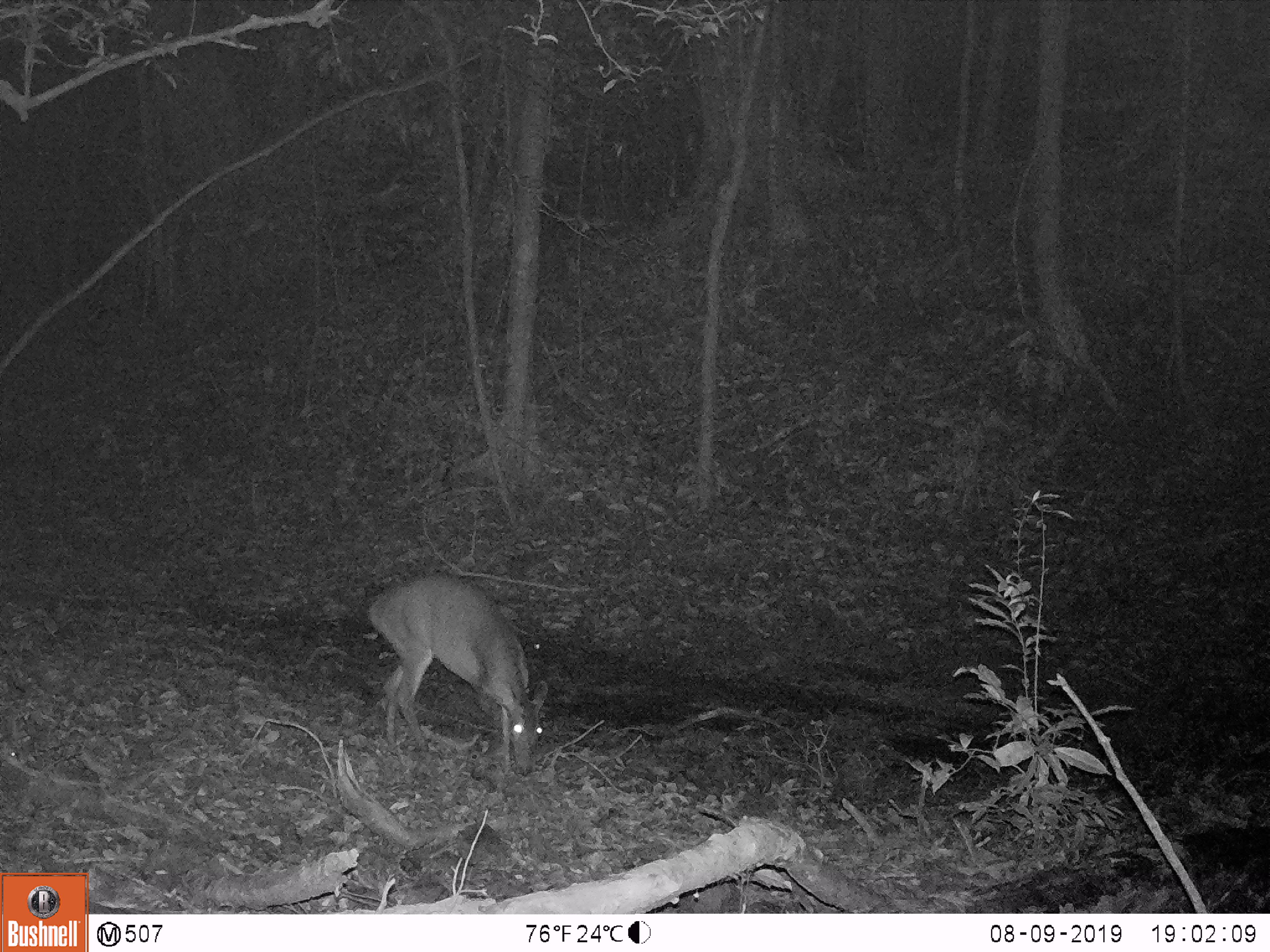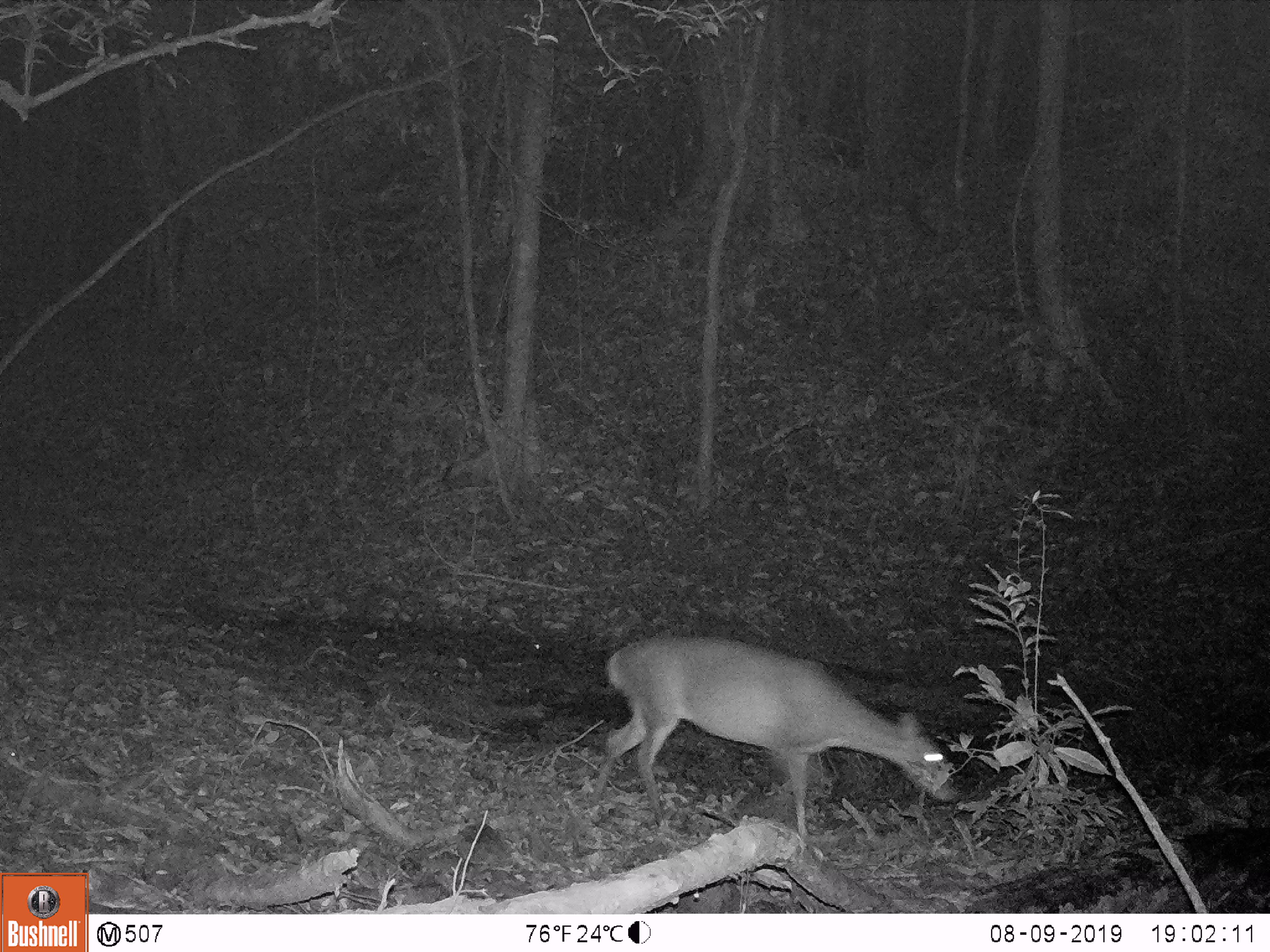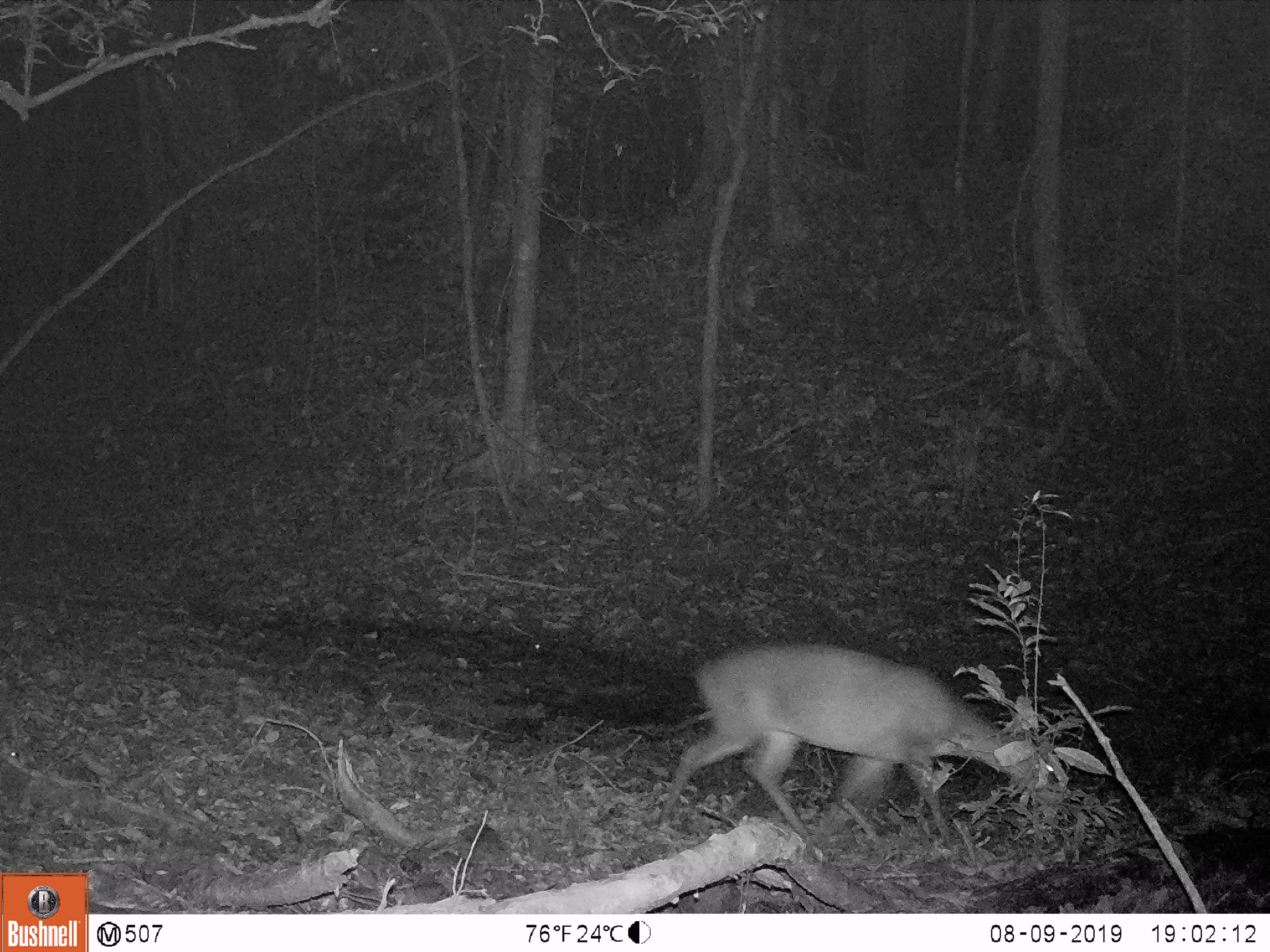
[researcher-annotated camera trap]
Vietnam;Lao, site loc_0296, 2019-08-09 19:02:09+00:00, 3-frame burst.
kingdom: Animalia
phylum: Chordata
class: Mammalia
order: Artiodactyla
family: Cervidae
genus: Muntiacus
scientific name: Muntiacus vuquangensis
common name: large-antlered muntjac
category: large antlered muntjac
Large antlered muntjac (large-antlered muntjac) (Muntiacus vuquangensis). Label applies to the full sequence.